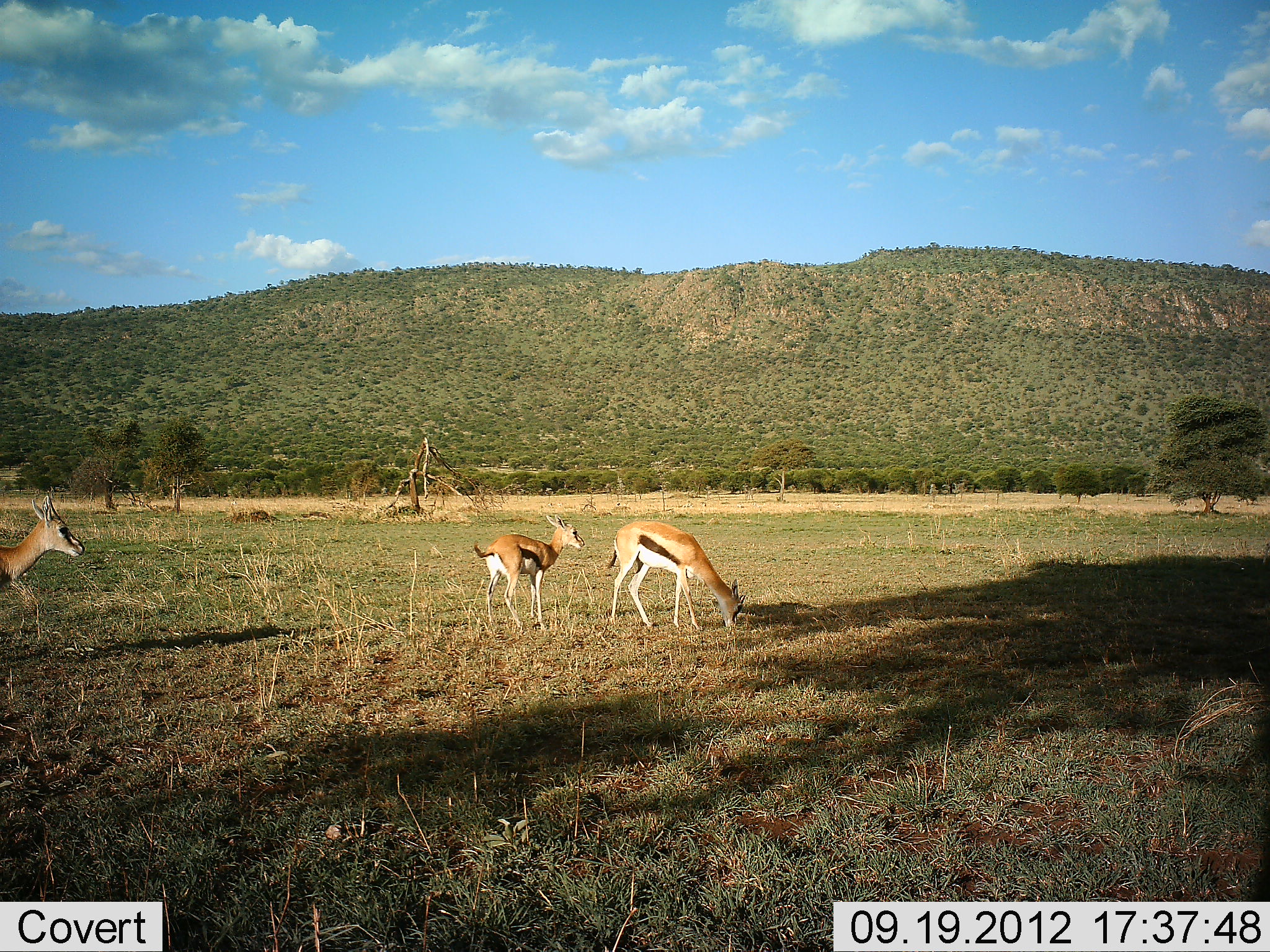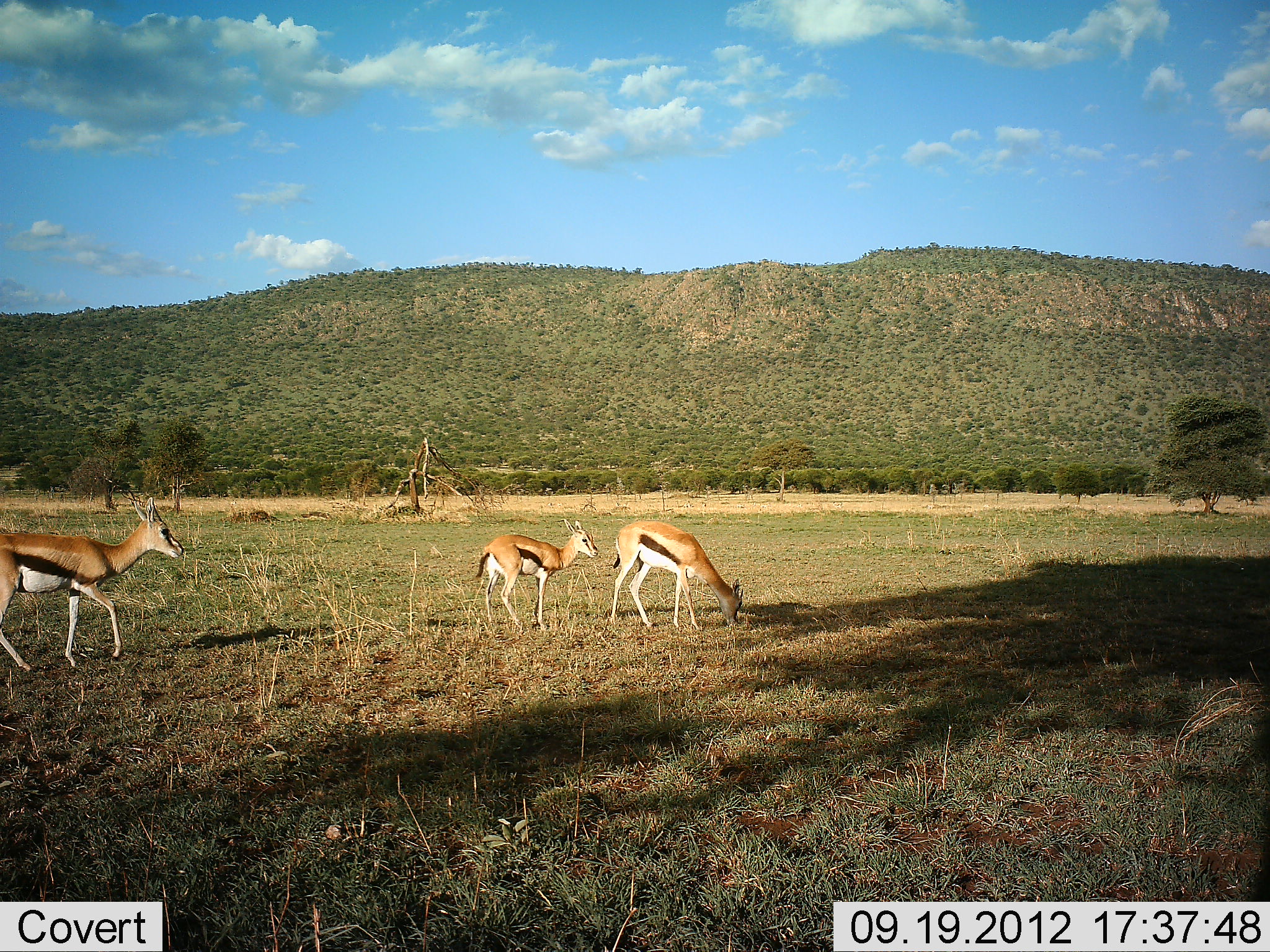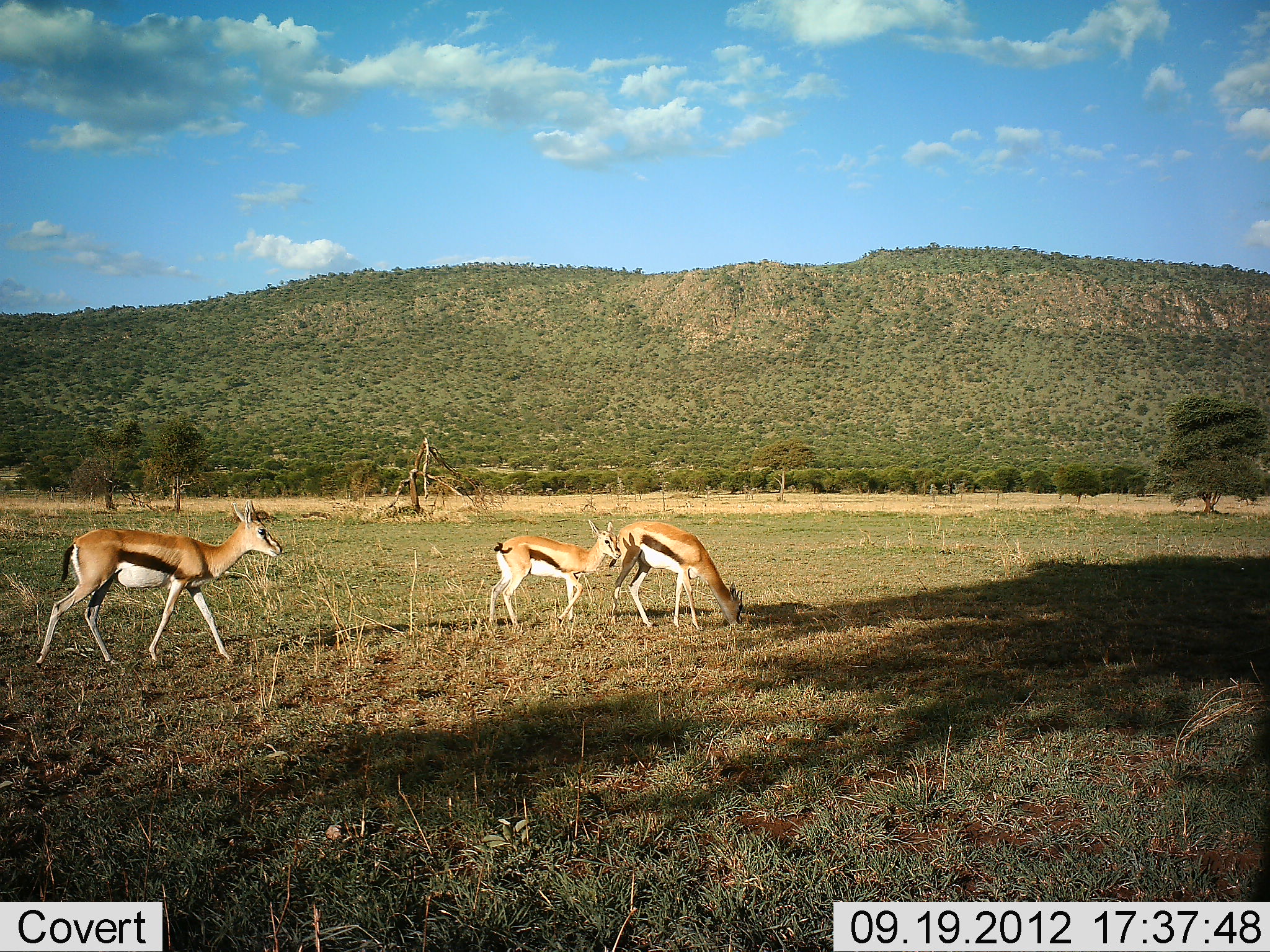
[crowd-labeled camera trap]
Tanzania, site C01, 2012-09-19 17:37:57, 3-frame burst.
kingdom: Animalia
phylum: Chordata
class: Mammalia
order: Artiodactyla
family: Bovidae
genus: Eudorcas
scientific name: Eudorcas thomsonii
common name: thomson's gazelle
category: gazellethomsons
Gazellethomsons (thomson's gazelle) (Eudorcas thomsonii), count 3. Behavior (volunteer vote fractions): standing 40%, resting 0%, moving 70%, interacting 0%. Young present (vote fraction): 30%. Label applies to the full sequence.